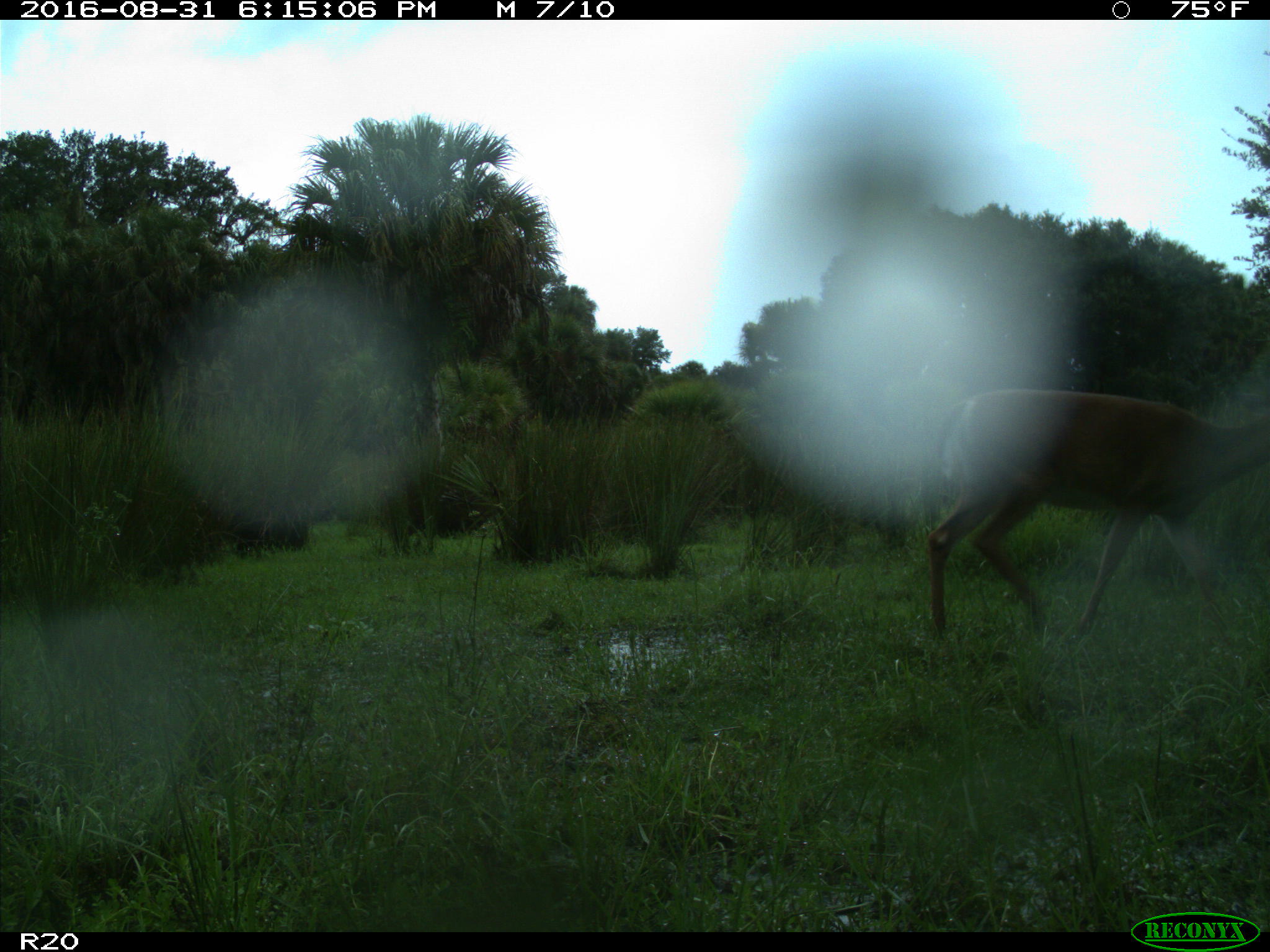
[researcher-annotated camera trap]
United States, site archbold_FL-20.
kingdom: Animalia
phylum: Chordata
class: Mammalia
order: Artiodactyla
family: Cervidae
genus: Odocoileus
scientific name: Odocoileus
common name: deer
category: unidentified deer